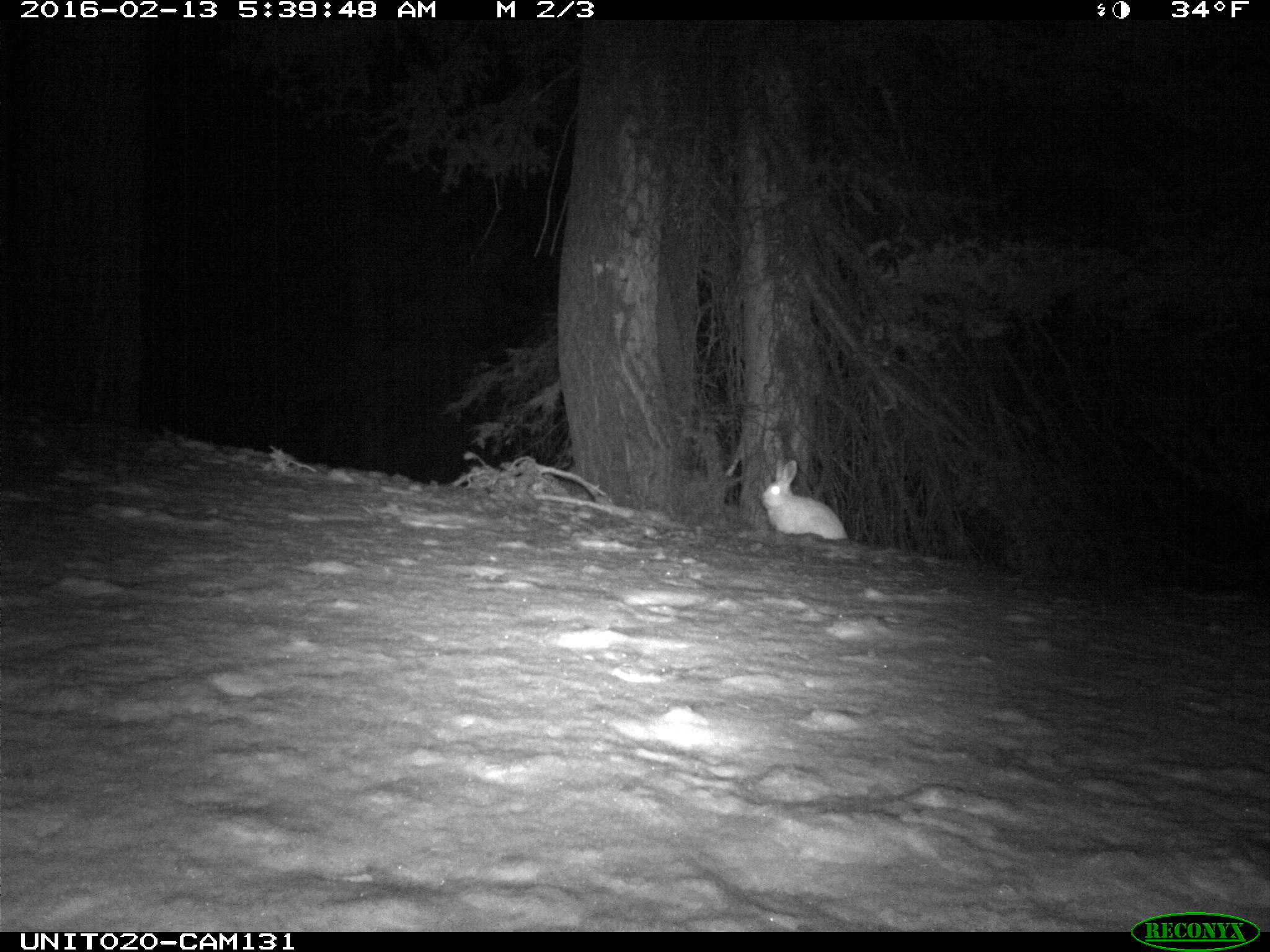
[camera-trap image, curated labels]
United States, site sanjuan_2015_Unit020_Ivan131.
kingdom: Animalia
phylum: Chordata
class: Mammalia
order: Lagomorpha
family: Leporidae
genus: Lepus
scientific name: Lepus americanus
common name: snowshoe hare